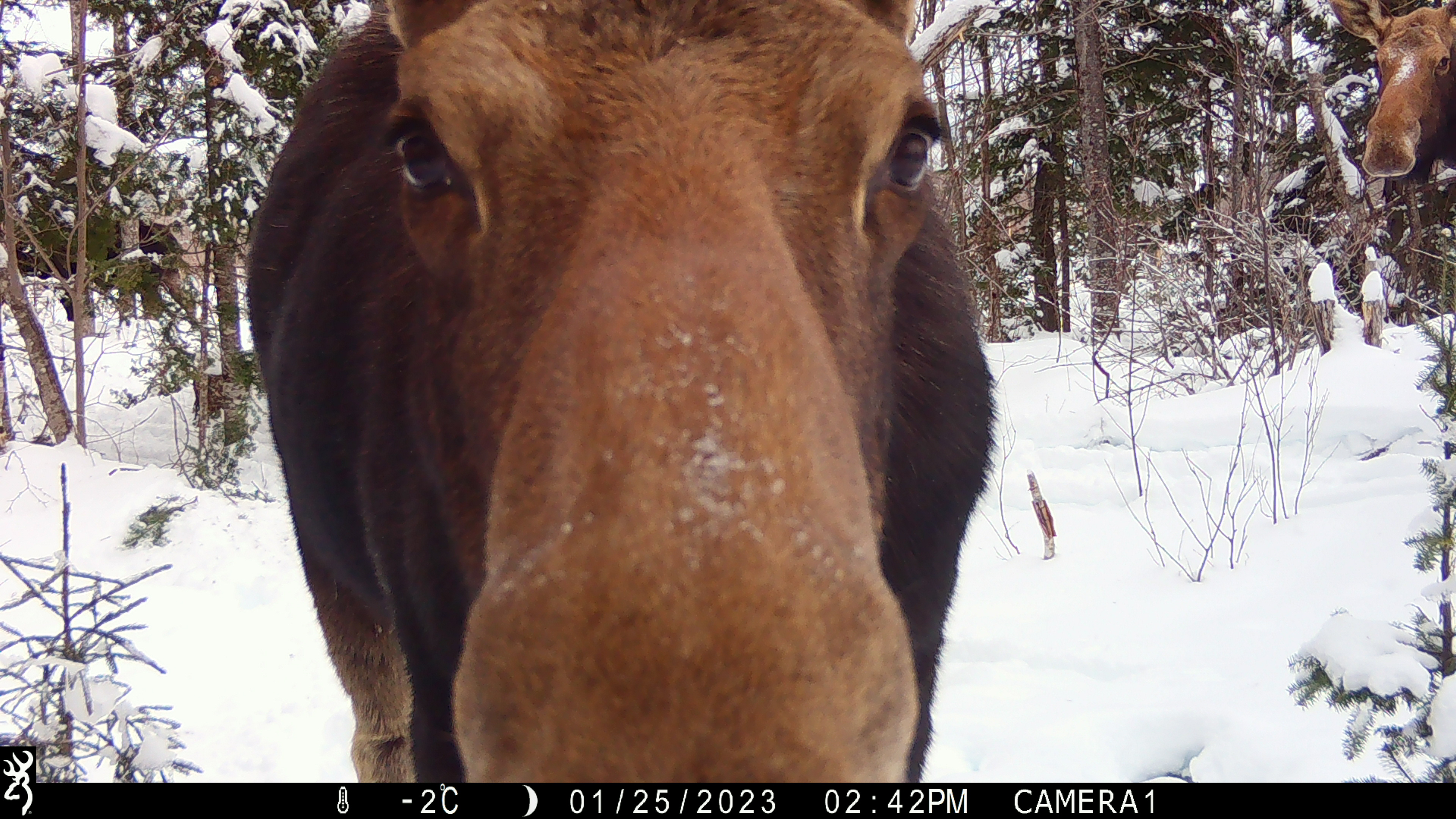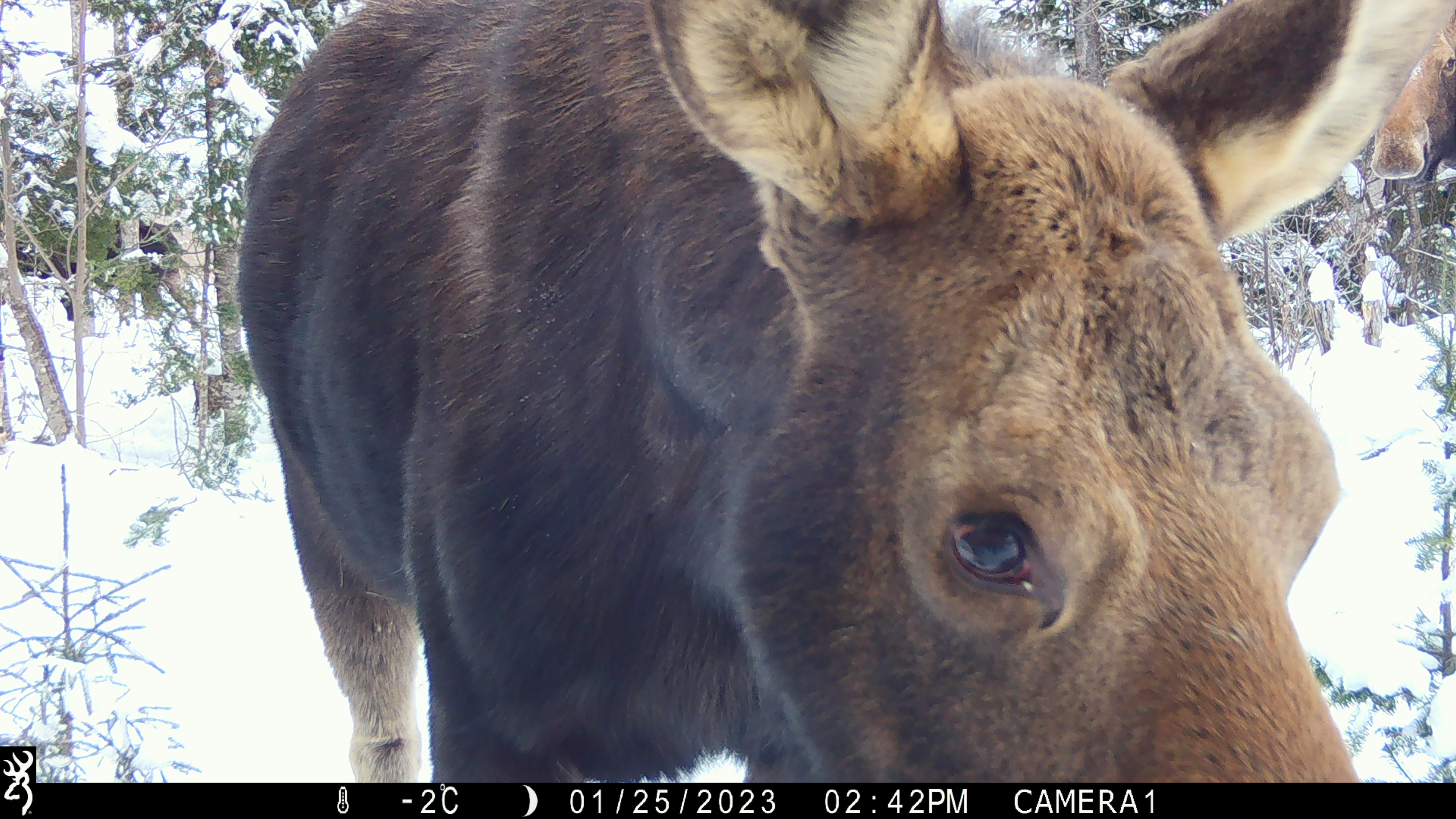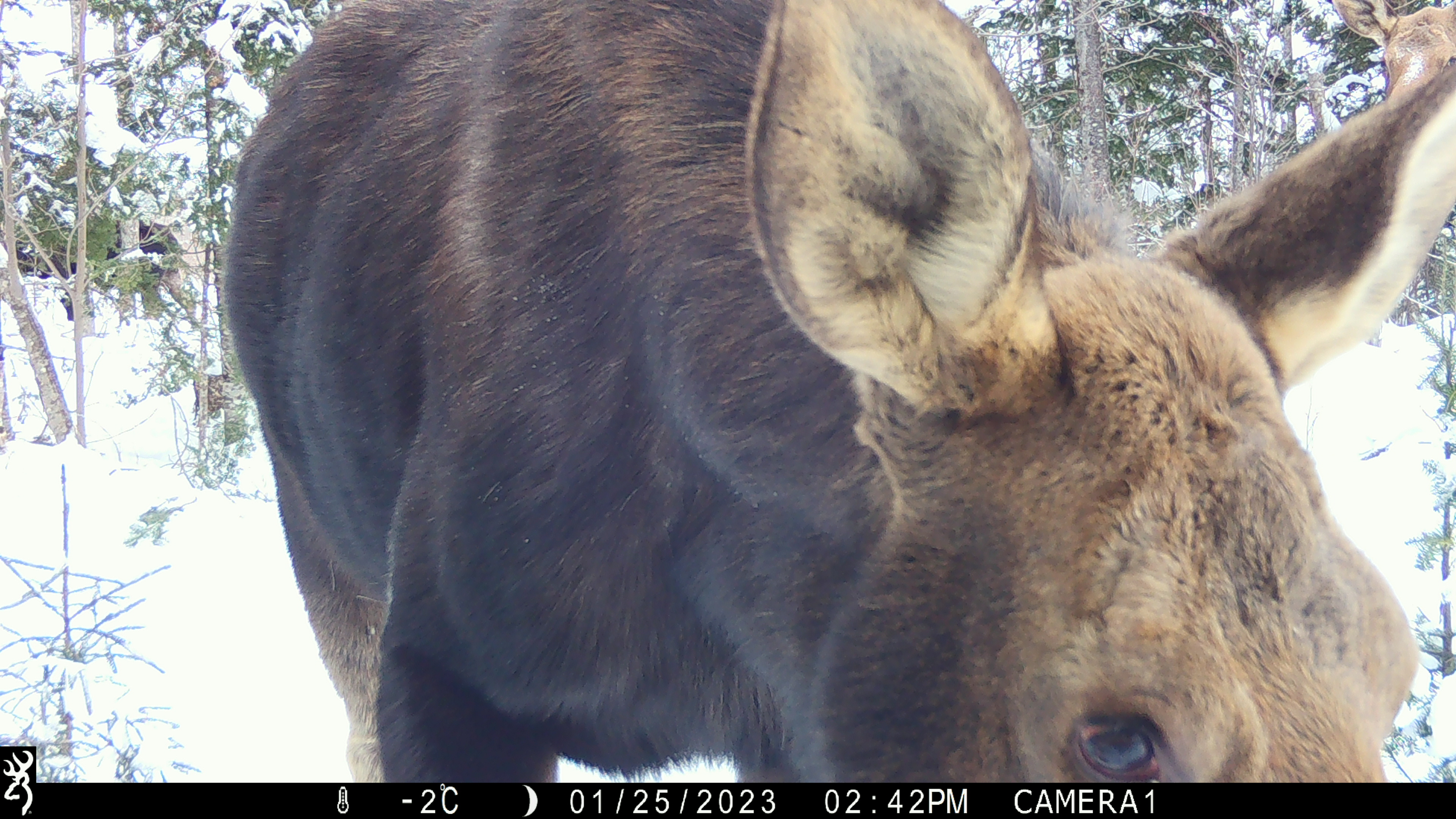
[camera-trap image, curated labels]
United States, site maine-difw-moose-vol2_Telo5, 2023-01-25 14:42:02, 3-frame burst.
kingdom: Animalia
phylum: Chordata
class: Mammalia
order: Artiodactyla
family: Cervidae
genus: Alces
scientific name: Alces alces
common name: moose